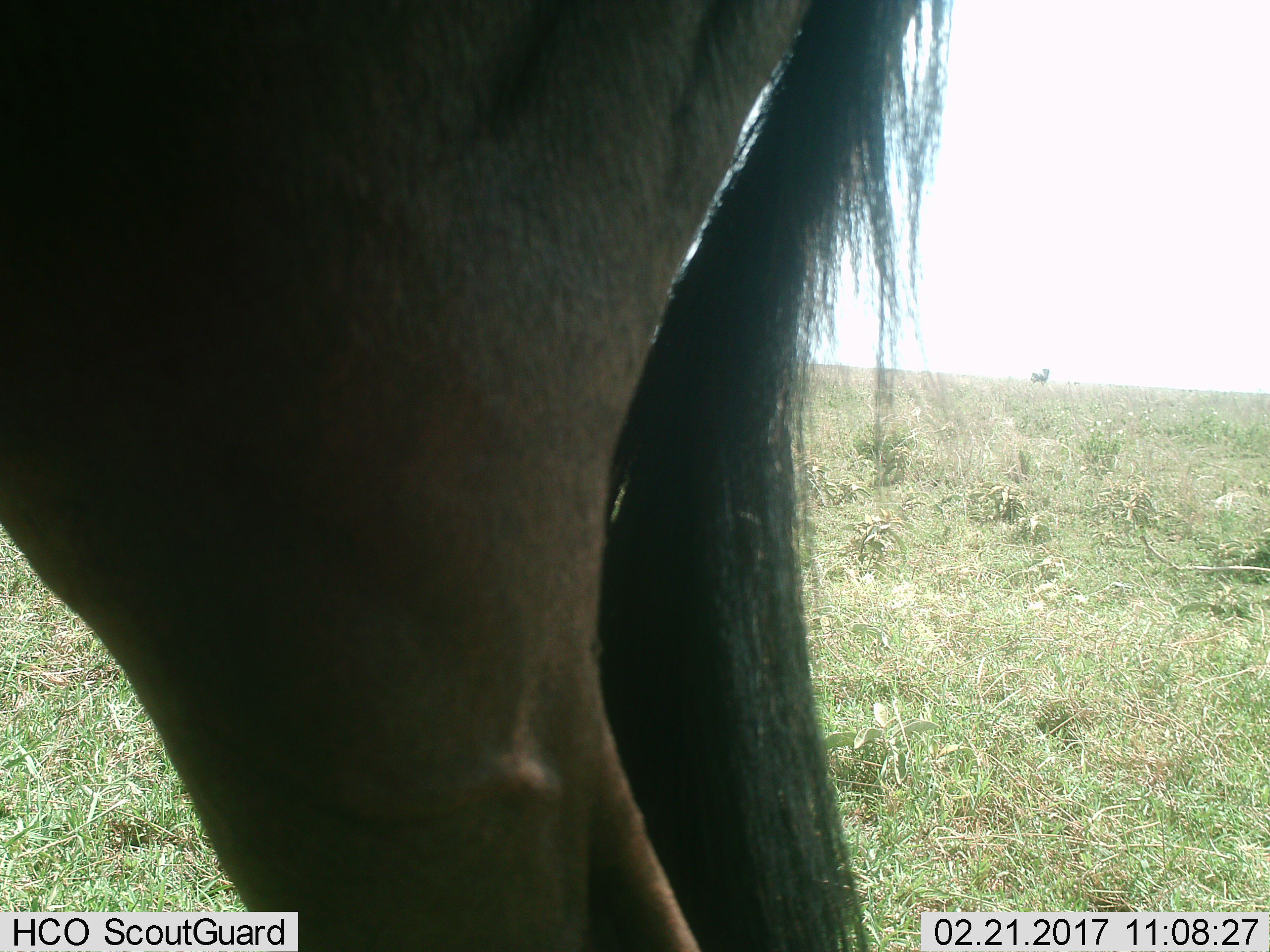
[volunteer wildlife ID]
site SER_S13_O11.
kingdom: Animalia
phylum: Chordata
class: Mammalia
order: Artiodactyla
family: Bovidae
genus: Connochaetes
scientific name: Connochaetes taurinus taurinus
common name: blue wildebeest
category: wildebeestblue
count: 1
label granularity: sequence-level